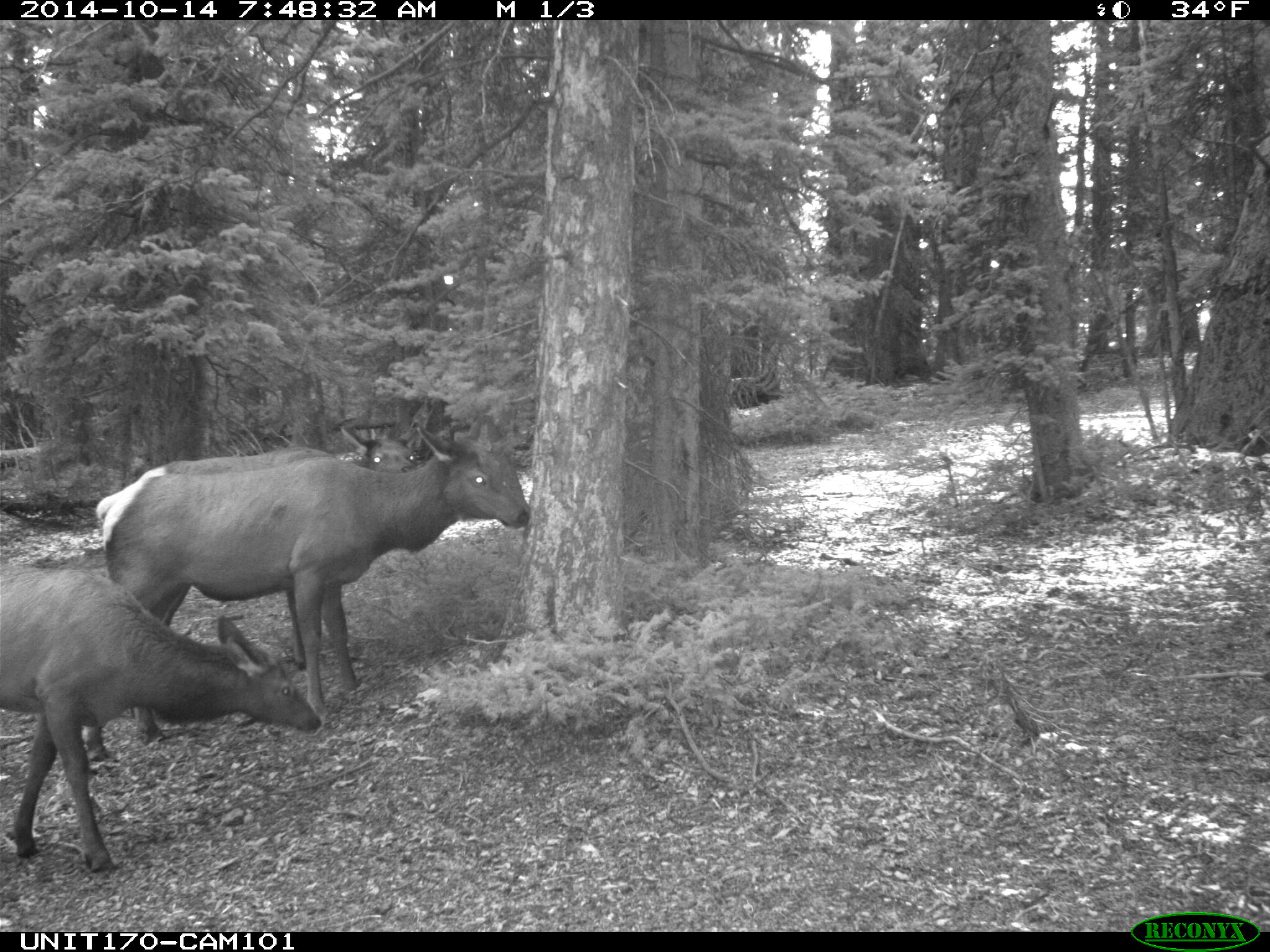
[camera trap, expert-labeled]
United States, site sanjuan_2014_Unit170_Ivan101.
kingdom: Animalia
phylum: Chordata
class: Mammalia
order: Artiodactyla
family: Cervidae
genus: Cervus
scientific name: Cervus elaphus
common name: red deer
Cervus elaphus (red deer).